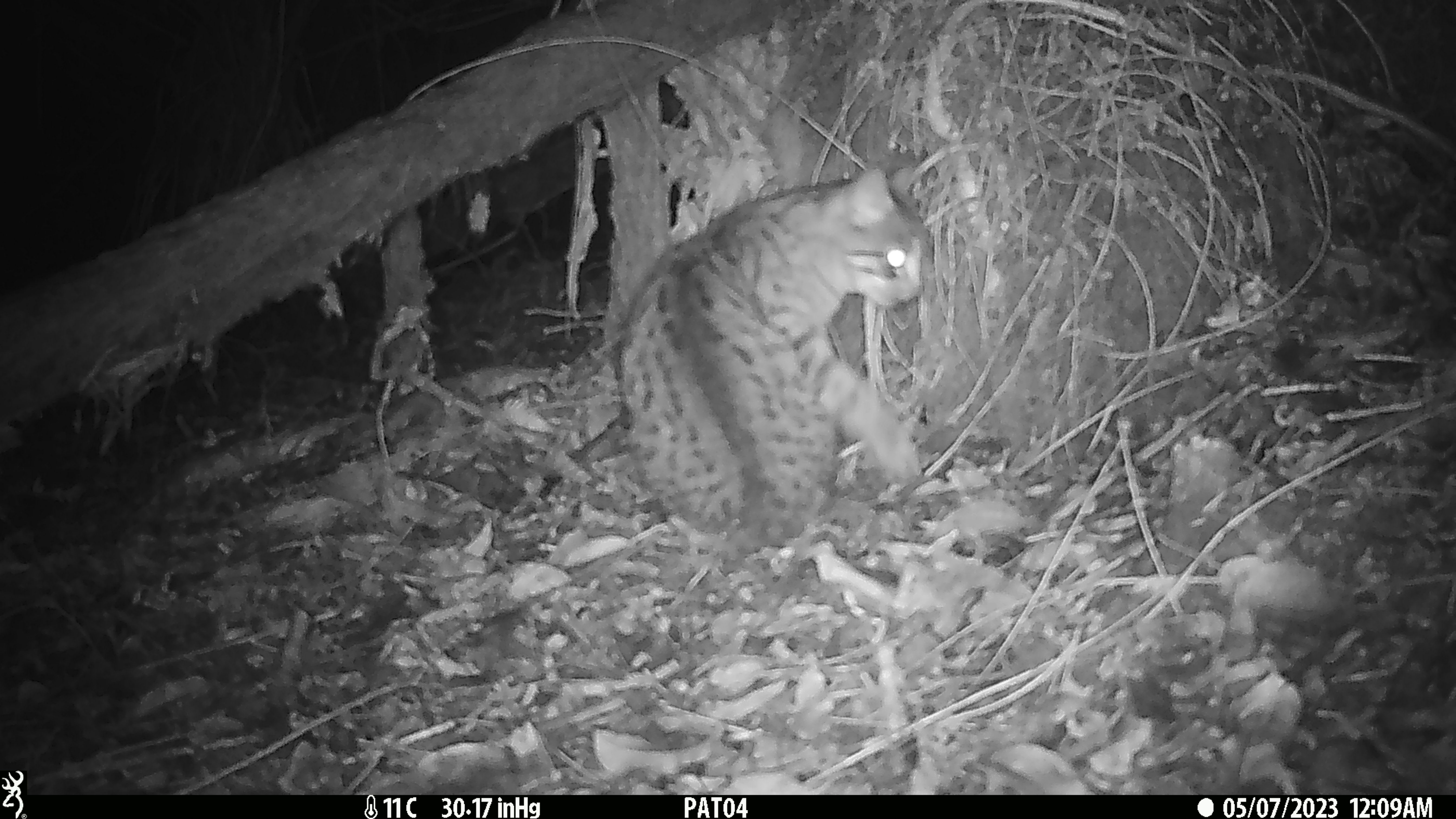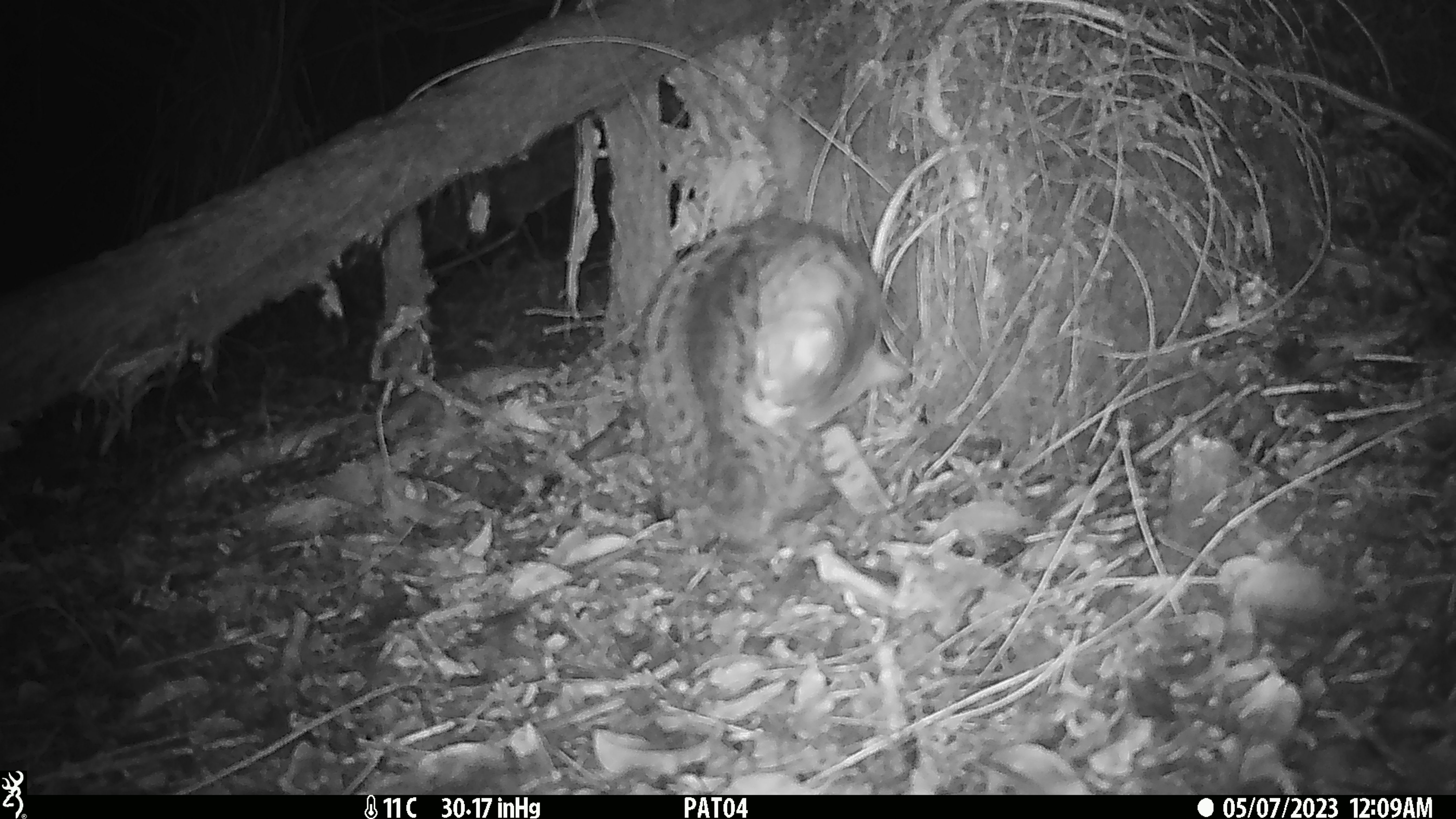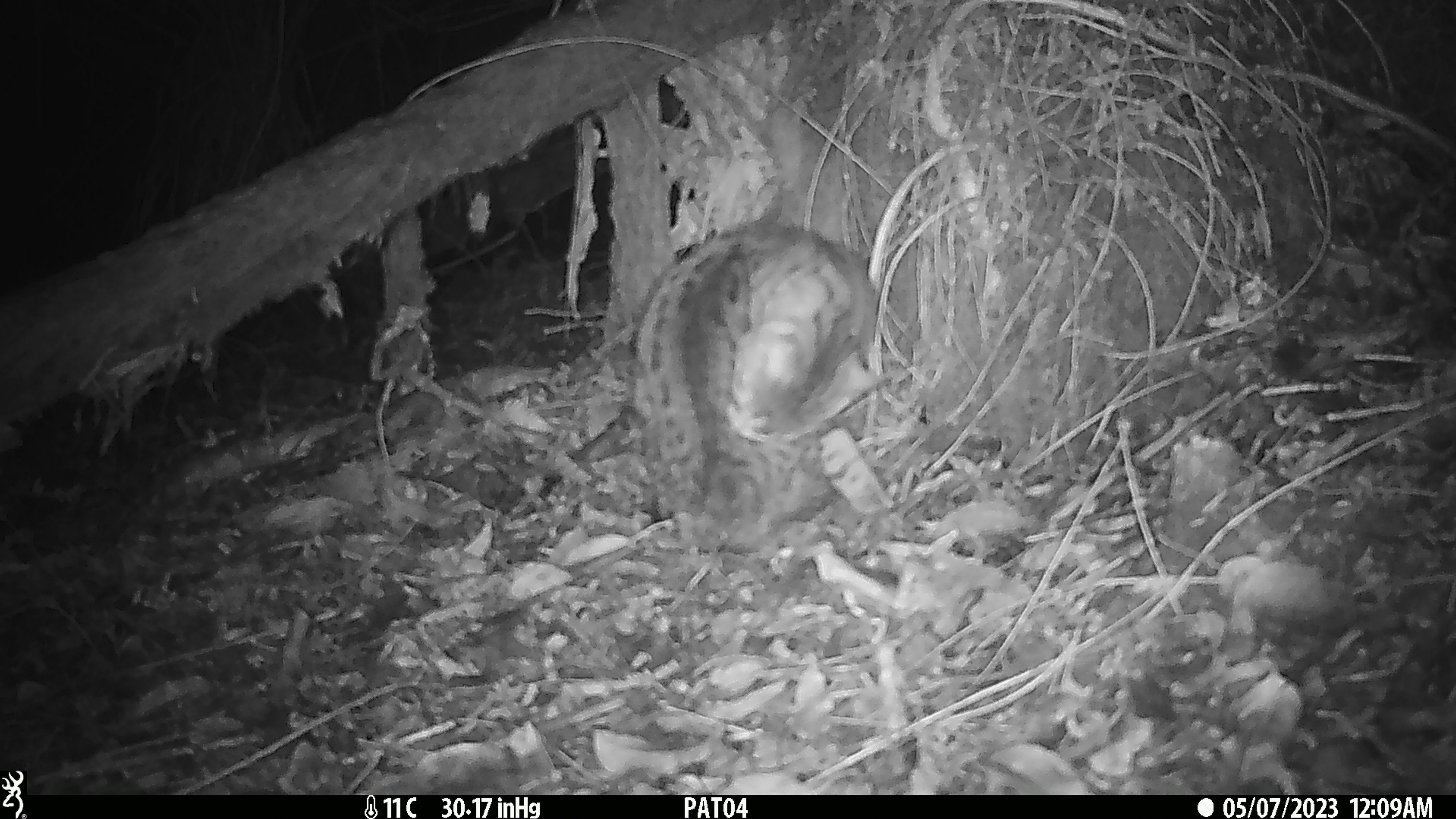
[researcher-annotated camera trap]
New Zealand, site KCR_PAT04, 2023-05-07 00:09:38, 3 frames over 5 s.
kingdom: Animalia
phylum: Chordata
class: Mammalia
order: Carnivora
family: Felidae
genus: Felis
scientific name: Felis catus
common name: domestic cat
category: cat